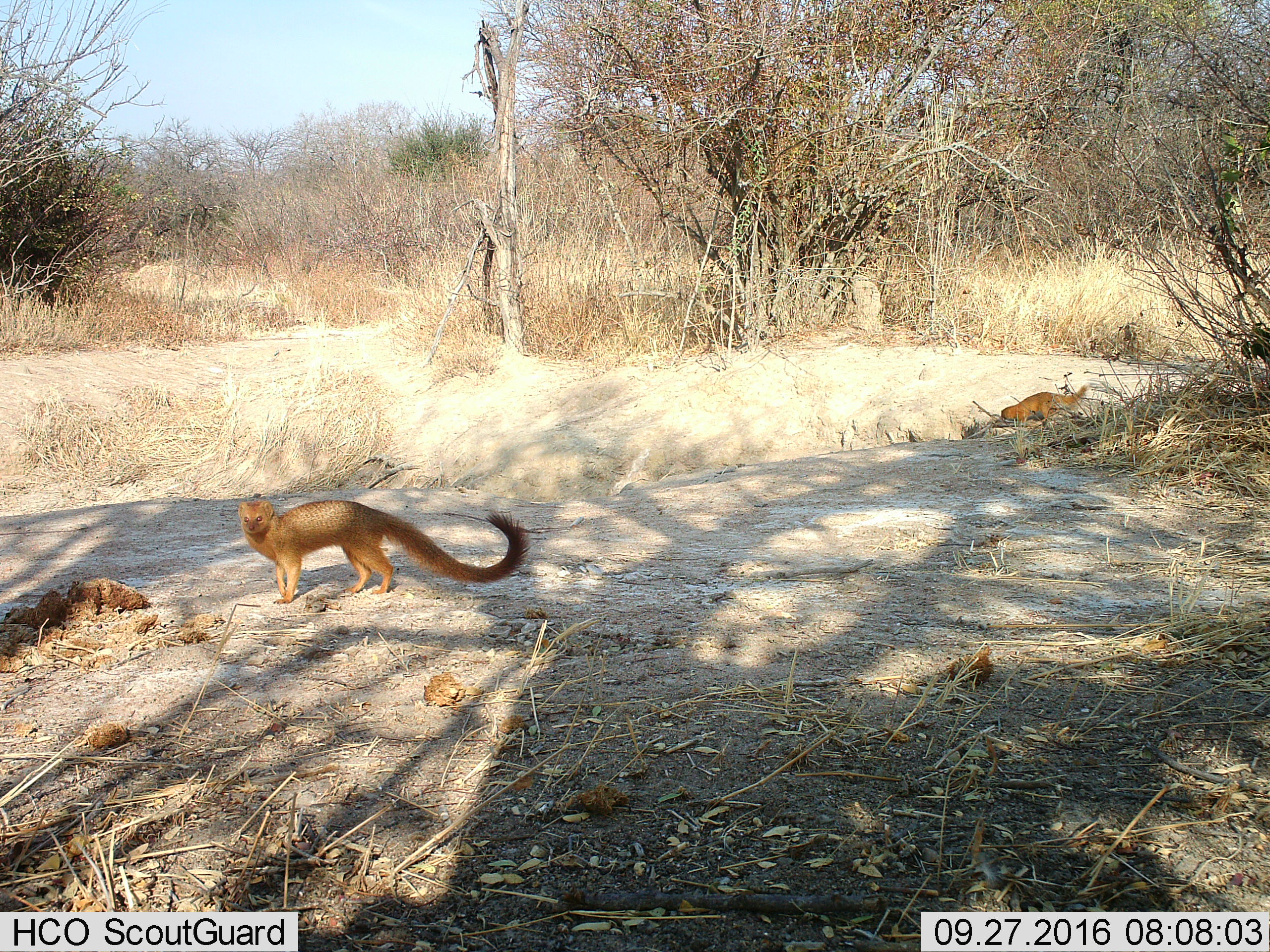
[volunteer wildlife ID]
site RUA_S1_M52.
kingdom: Animalia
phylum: Chordata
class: Mammalia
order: Carnivora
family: Herpestidae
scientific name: Herpestidae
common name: mongoose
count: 2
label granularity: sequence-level